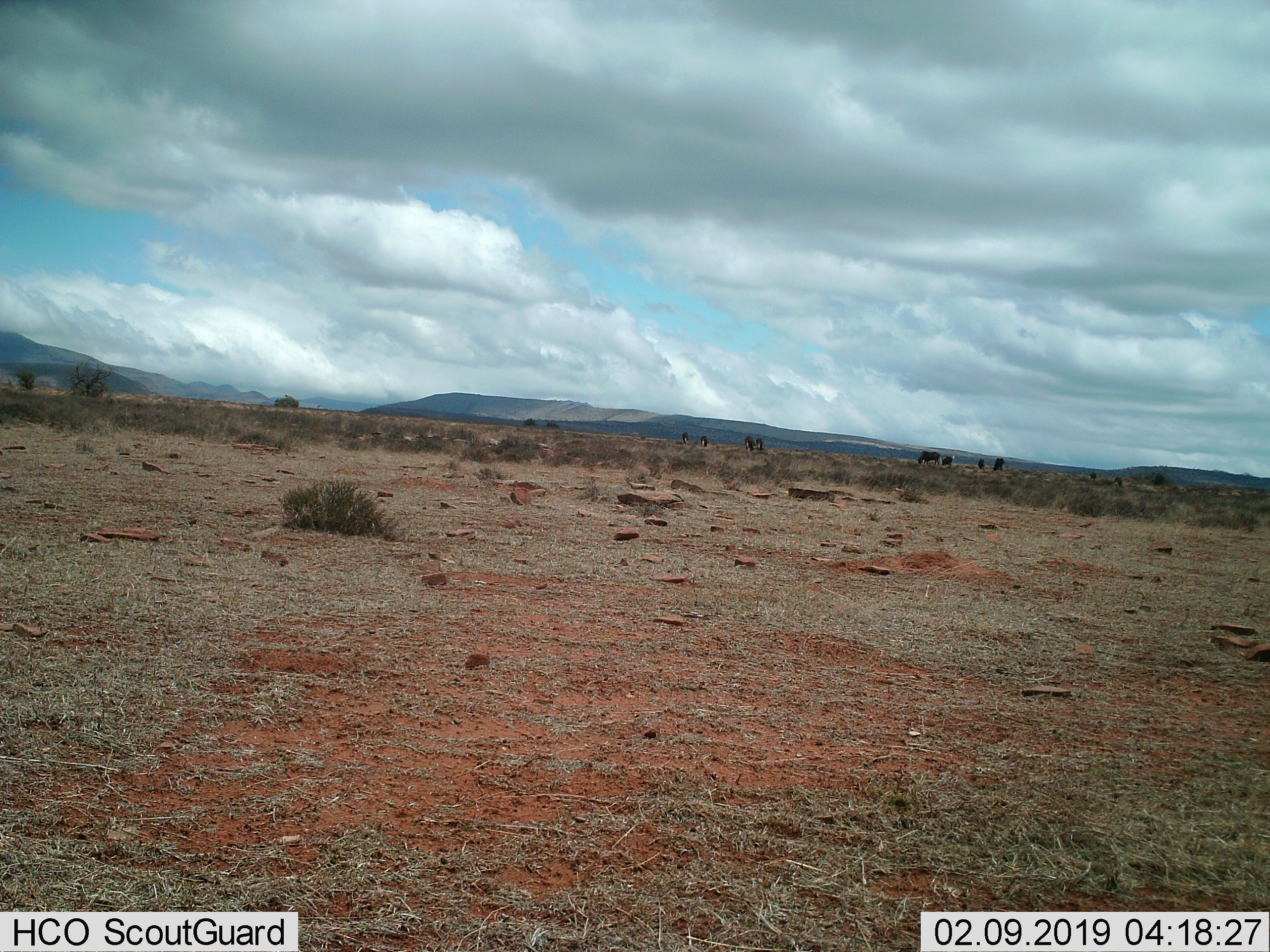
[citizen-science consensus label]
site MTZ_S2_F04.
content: unidentified animal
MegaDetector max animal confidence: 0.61